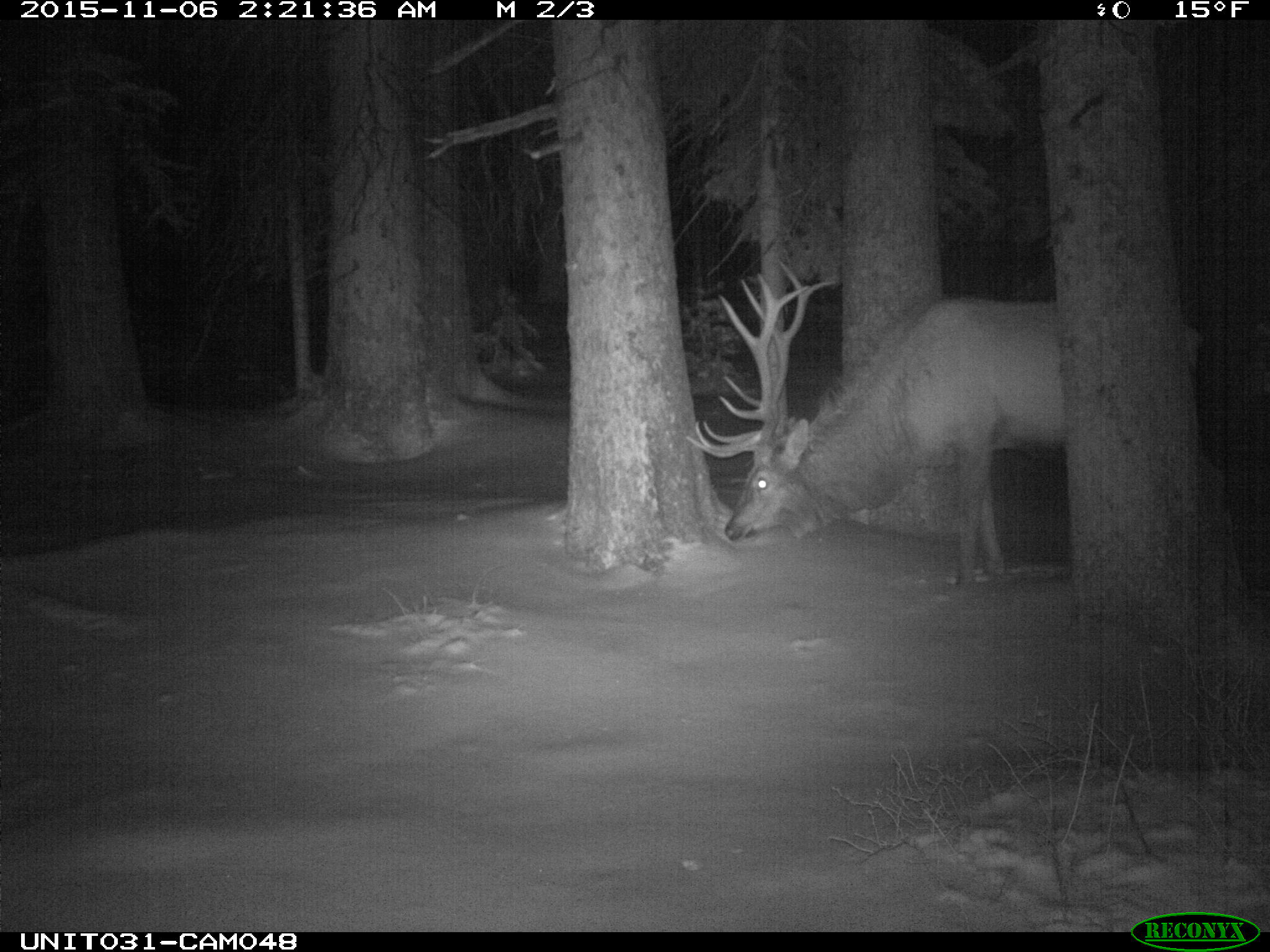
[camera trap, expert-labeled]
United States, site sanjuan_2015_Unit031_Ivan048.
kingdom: Animalia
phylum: Chordata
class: Mammalia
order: Artiodactyla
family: Cervidae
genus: Cervus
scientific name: Cervus elaphus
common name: red deer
Cervus elaphus (red deer).